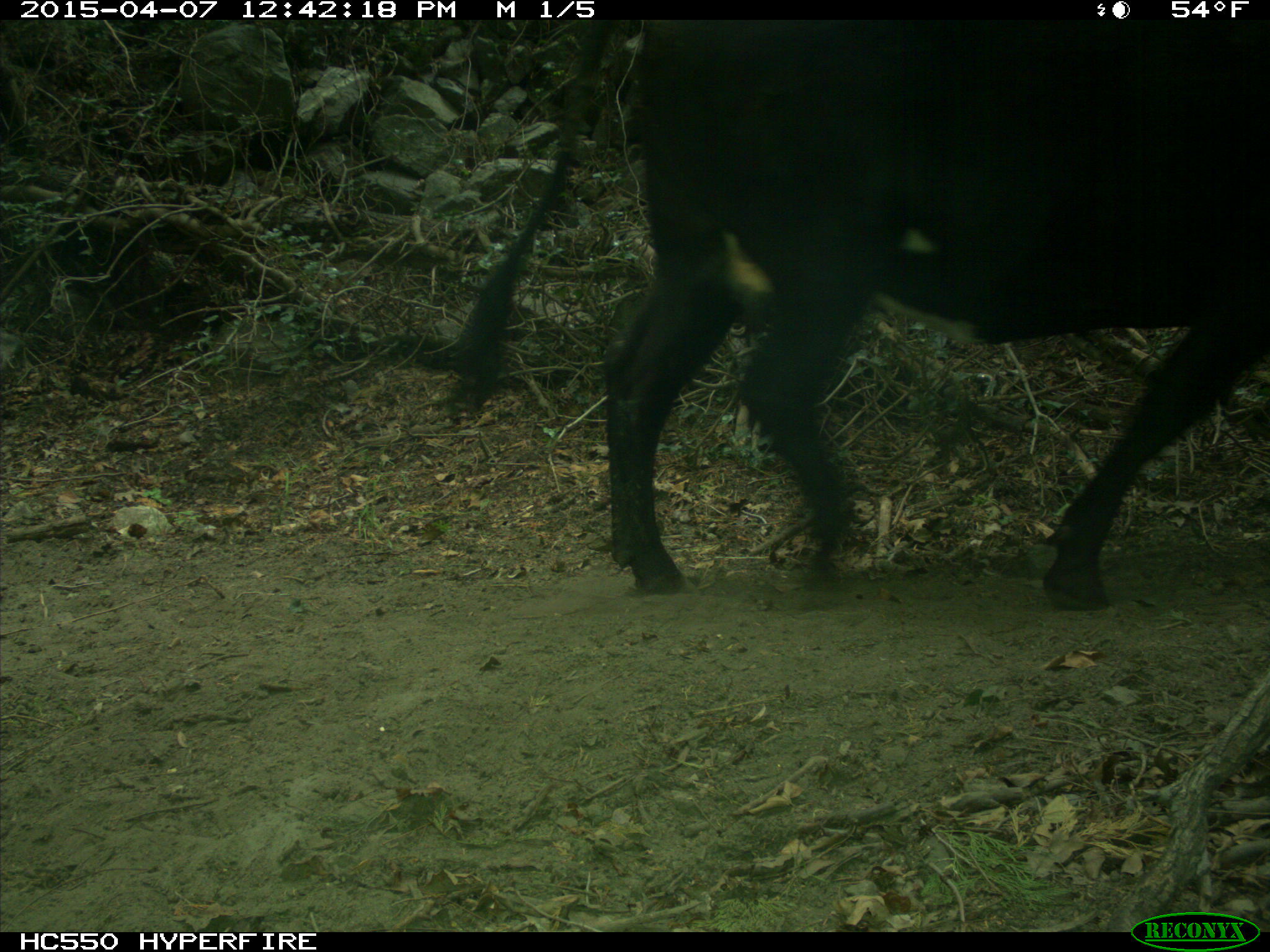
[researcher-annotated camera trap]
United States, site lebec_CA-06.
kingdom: Animalia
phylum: Chordata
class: Mammalia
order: Artiodactyla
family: Bovidae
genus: Bos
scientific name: Bos taurus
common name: domestic cow